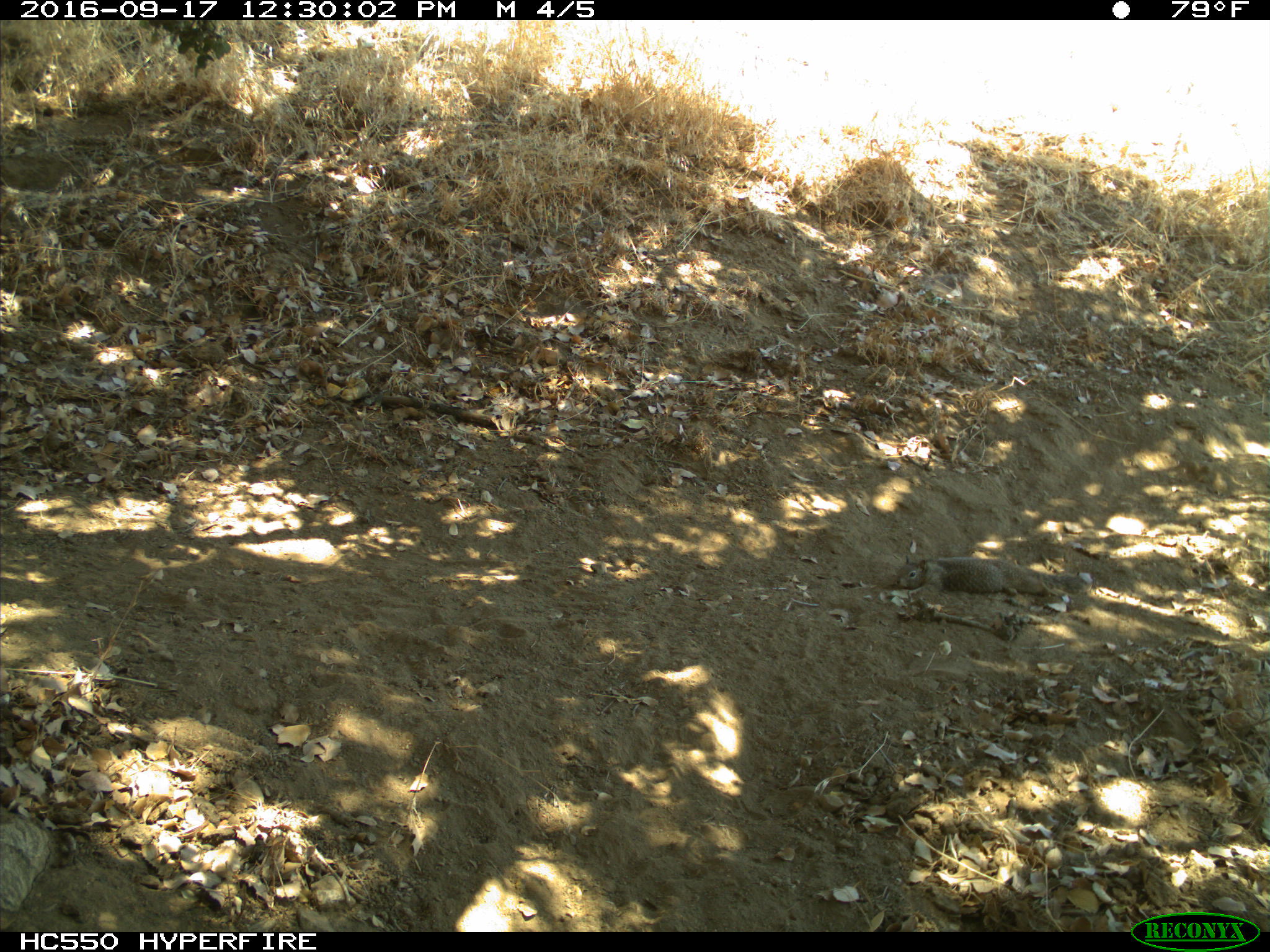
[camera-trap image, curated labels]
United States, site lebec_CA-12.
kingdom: Animalia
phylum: Chordata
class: Mammalia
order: Rodentia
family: Sciuridae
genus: Otospermophilus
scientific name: Otospermophilus beecheyi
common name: california ground squirrel